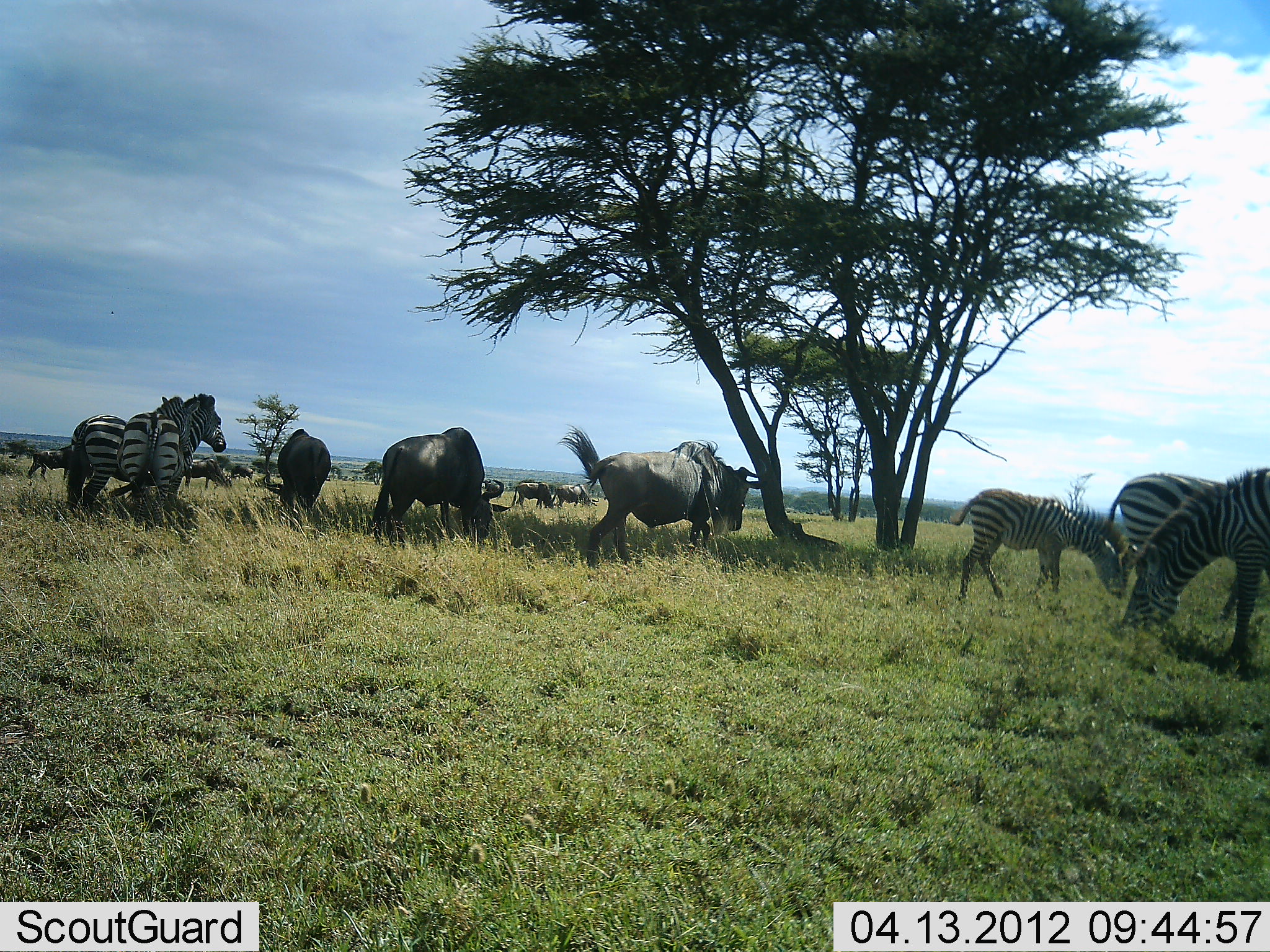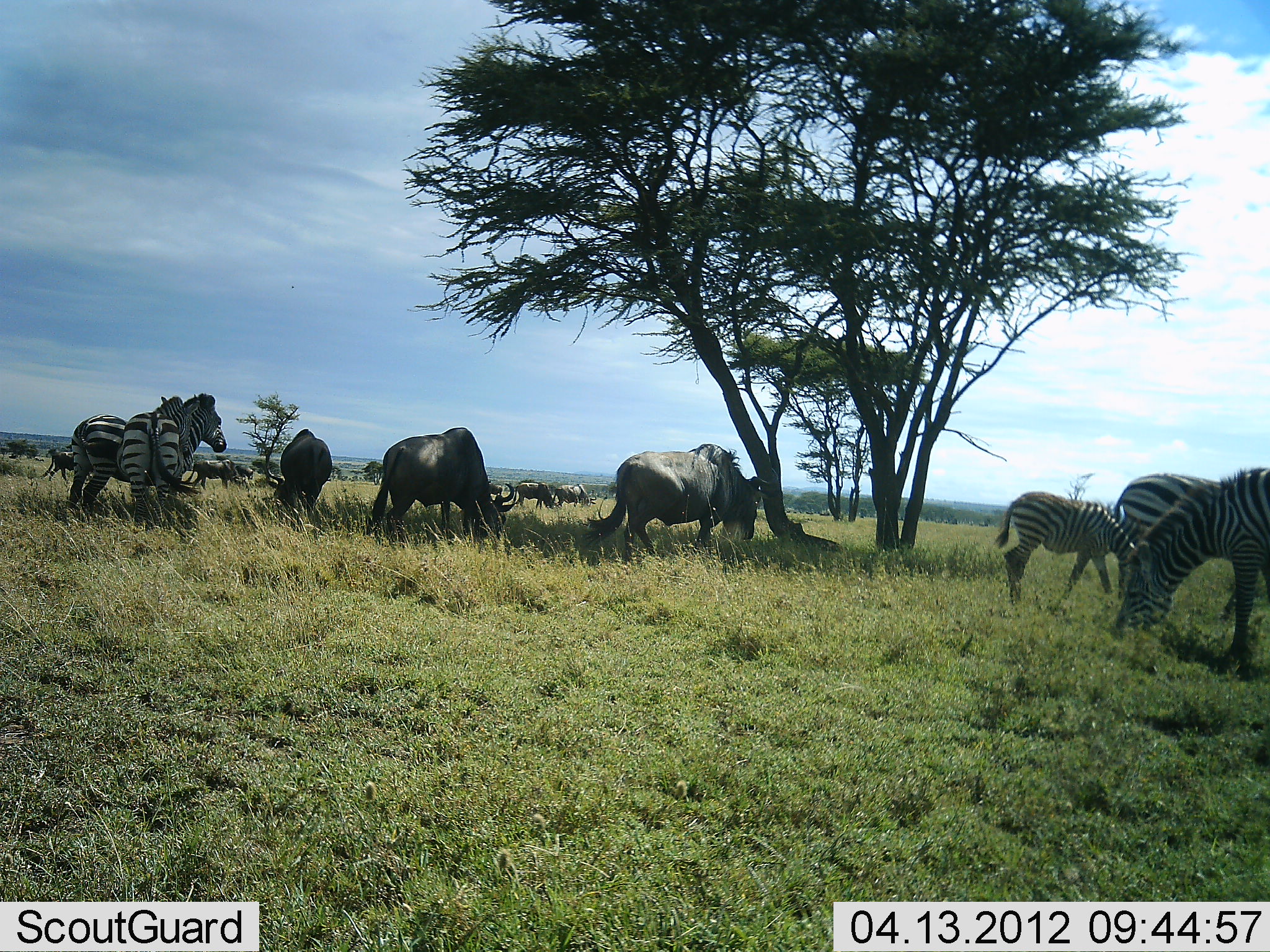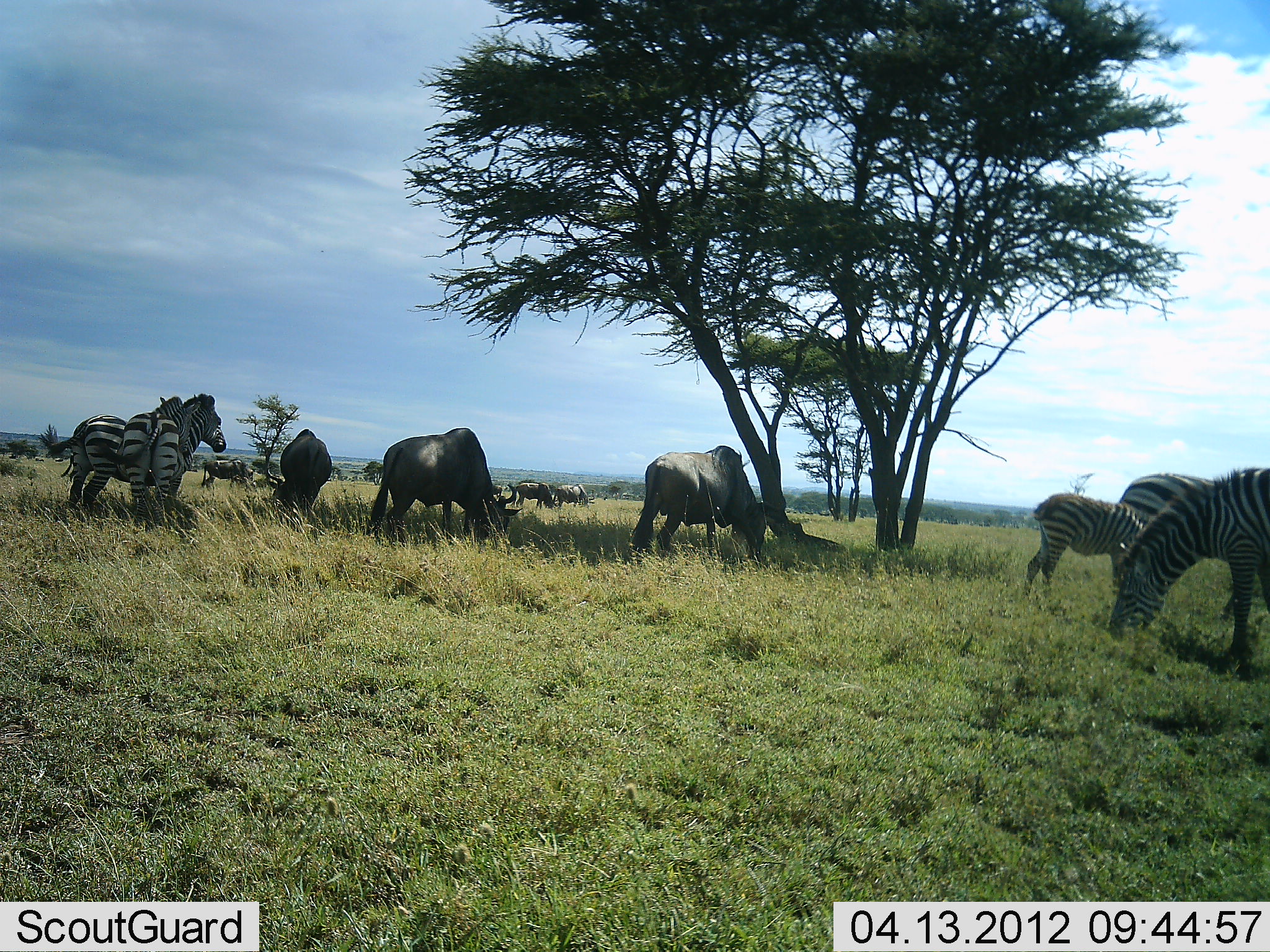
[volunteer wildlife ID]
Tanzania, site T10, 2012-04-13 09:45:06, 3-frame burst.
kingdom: Animalia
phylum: Chordata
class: Mammalia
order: Artiodactyla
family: Bovidae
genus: Connochaetes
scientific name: Connochaetes taurinus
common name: blue wildebeest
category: wildebeest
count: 8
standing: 16%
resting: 0%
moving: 36%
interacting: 0%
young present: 0%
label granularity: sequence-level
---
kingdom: Animalia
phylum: Chordata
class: Mammalia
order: Perissodactyla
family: Equidae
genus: Equus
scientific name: Equus quagga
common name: plains zebra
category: zebra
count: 5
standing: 78%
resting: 0%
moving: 15%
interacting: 4%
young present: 67%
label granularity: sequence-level